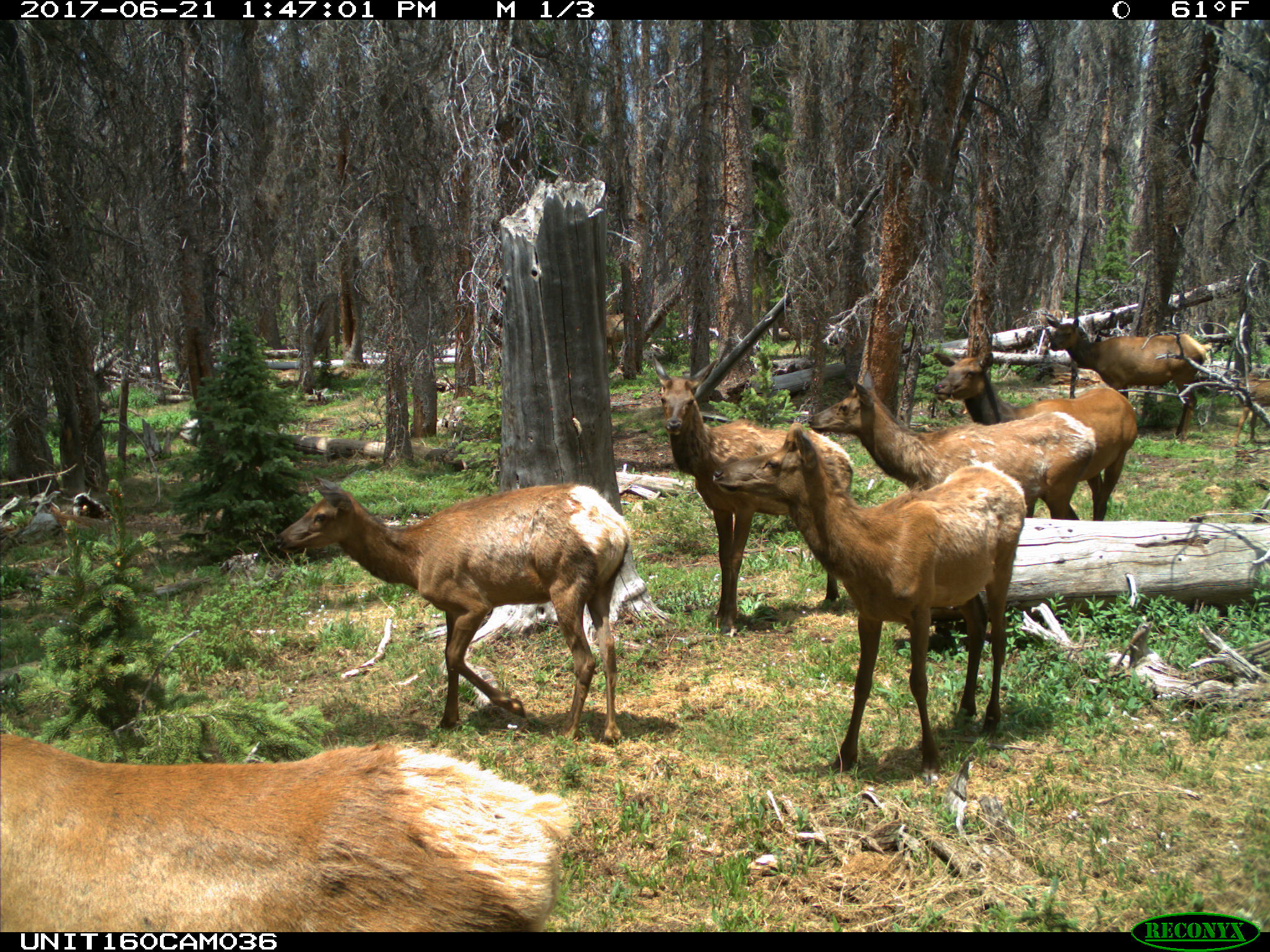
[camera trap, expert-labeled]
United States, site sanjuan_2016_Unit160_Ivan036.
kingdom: Animalia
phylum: Chordata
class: Mammalia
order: Artiodactyla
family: Cervidae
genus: Cervus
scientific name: Cervus elaphus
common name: red deer